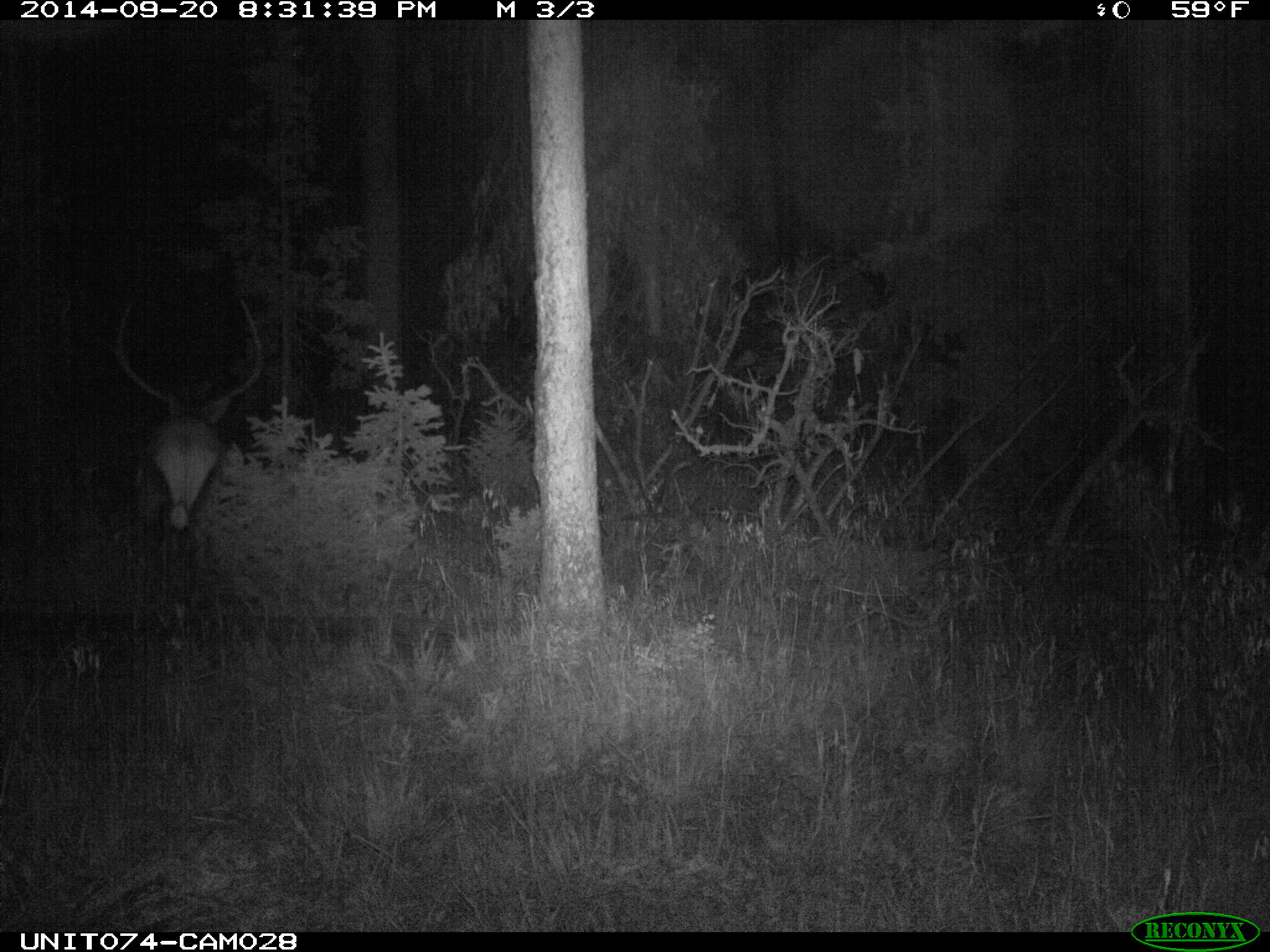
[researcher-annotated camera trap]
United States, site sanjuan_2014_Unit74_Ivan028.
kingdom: Animalia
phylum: Chordata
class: Mammalia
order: Artiodactyla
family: Cervidae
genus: Cervus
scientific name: Cervus elaphus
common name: red deer